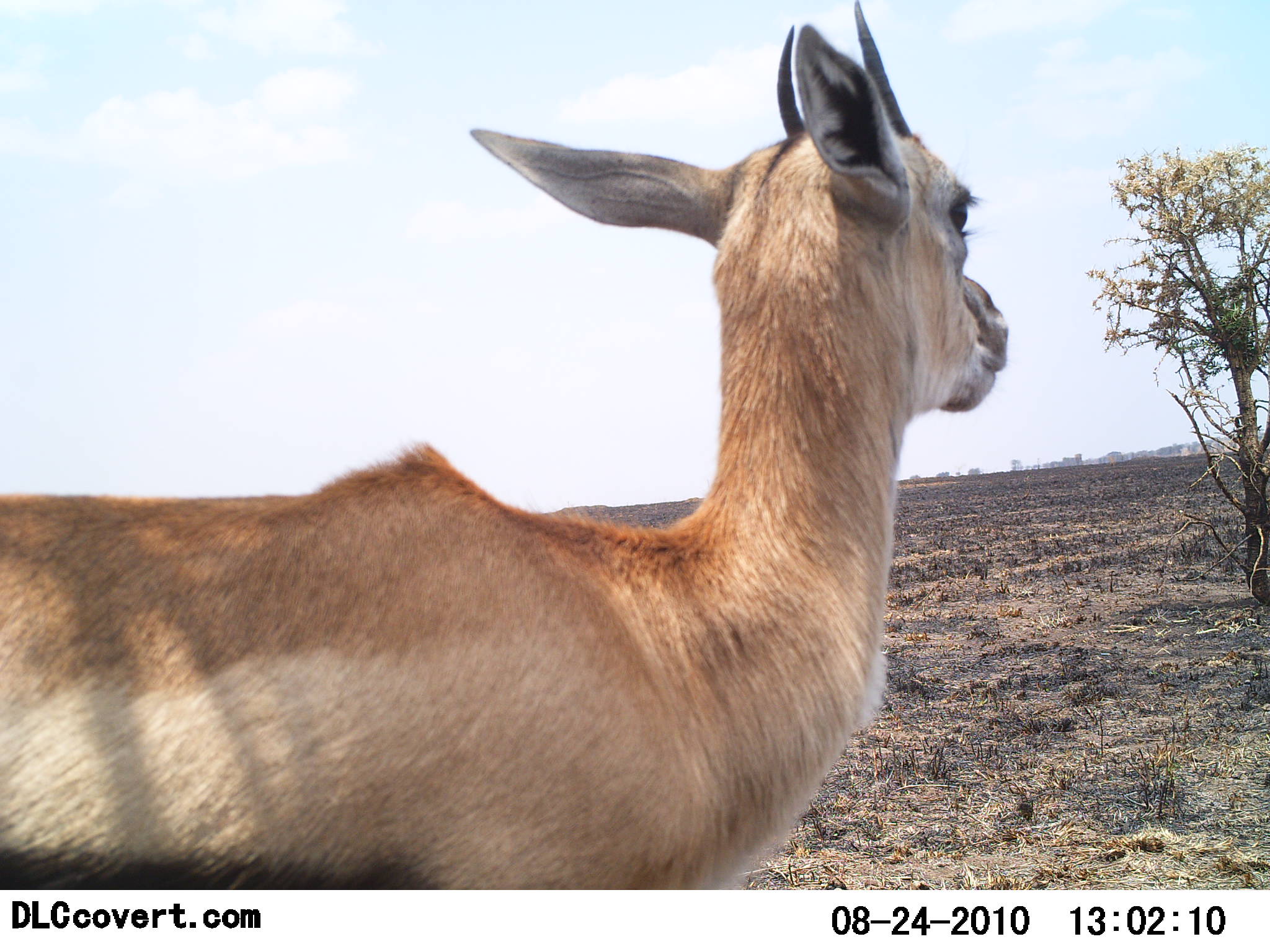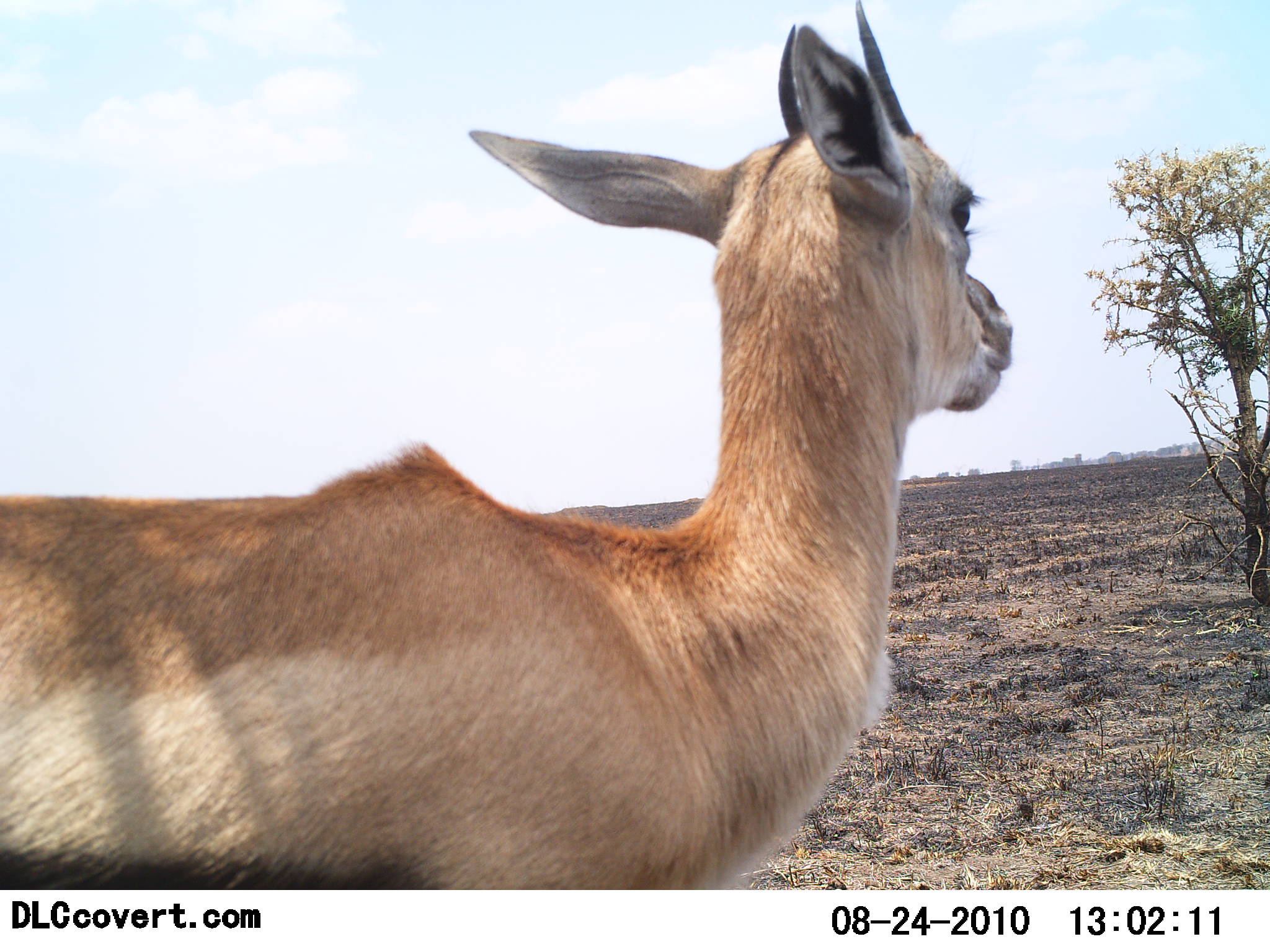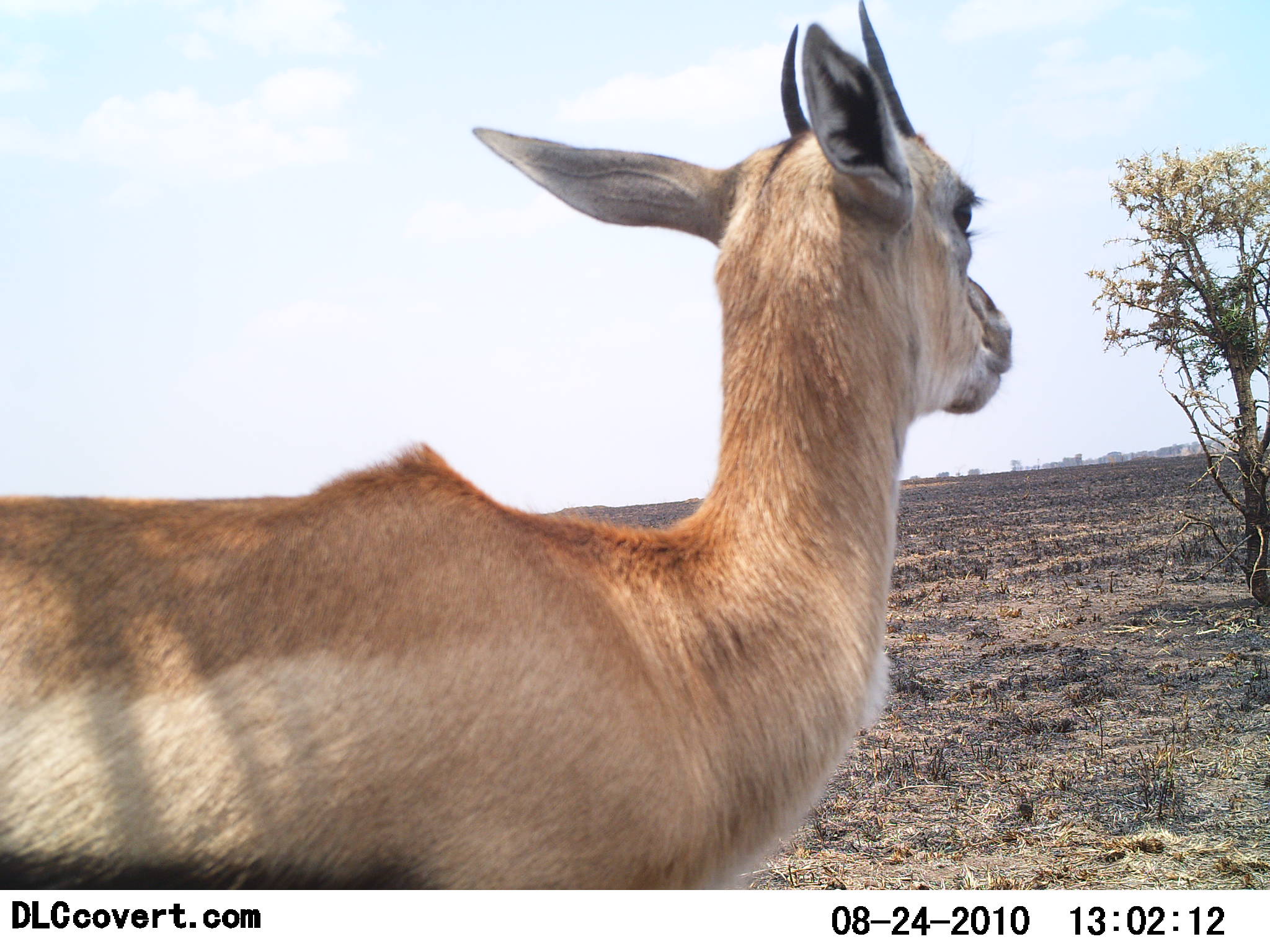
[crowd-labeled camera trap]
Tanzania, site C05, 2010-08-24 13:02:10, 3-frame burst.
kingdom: Animalia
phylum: Chordata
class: Mammalia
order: Artiodactyla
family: Bovidae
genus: Eudorcas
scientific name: Eudorcas thomsonii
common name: thomson's gazelle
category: gazellethomsons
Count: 1.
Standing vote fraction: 100%.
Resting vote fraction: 8%.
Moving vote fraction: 0%.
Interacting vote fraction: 0%.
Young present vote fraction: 0%.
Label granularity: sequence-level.